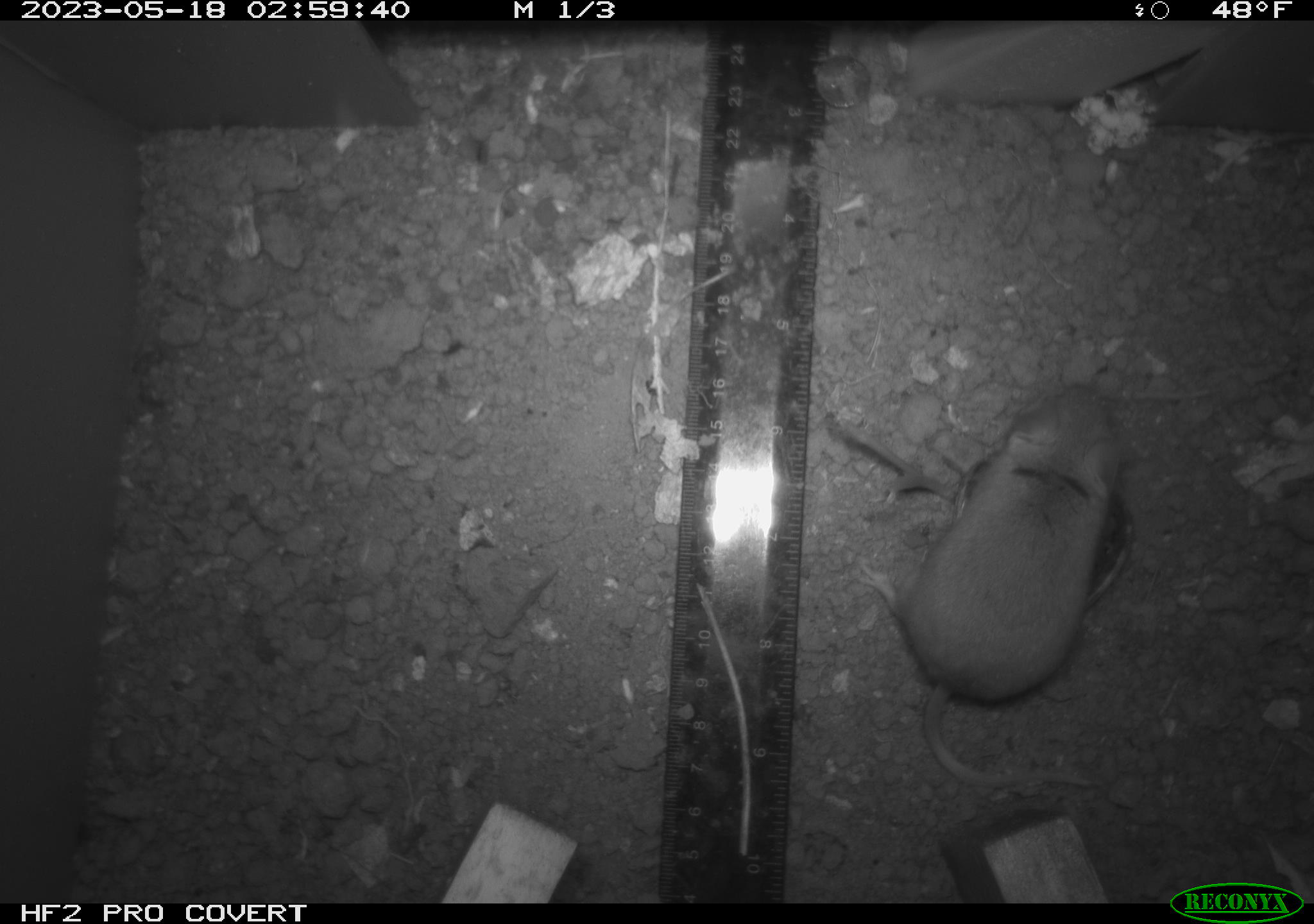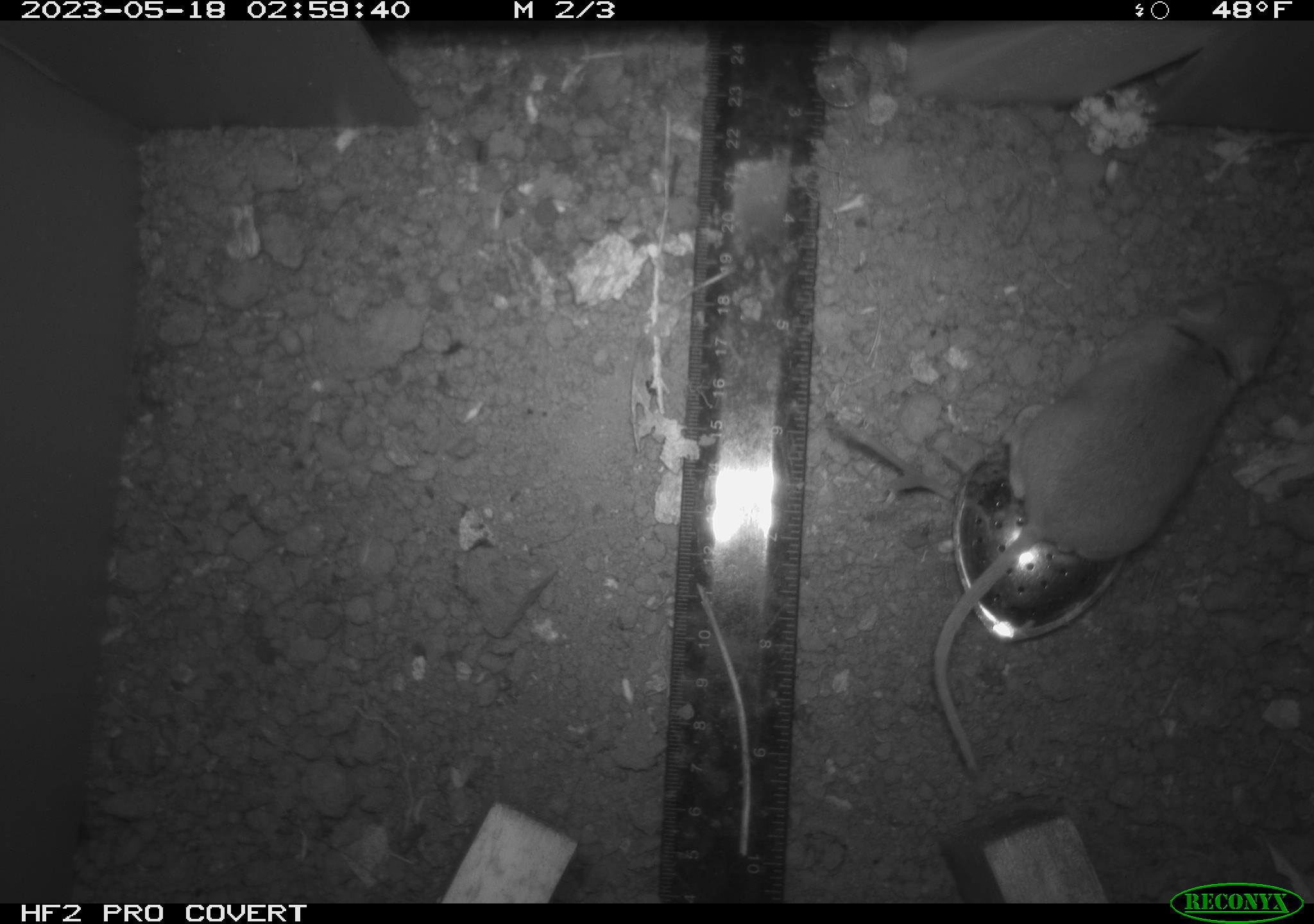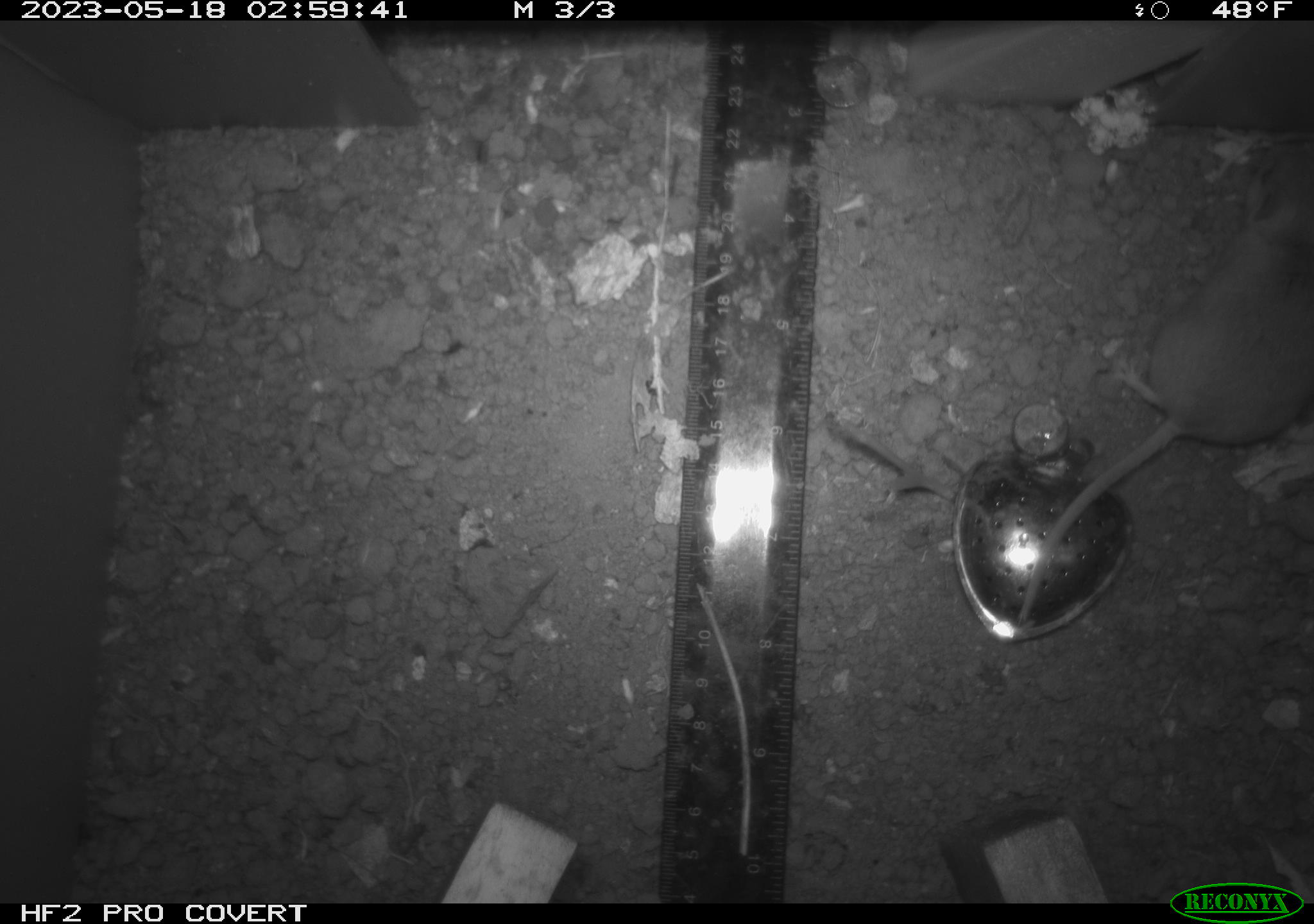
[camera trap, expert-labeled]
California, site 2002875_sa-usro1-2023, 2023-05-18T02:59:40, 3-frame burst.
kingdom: Animalia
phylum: Chordata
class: Mammalia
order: Rodentia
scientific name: Rodentia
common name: mouse species